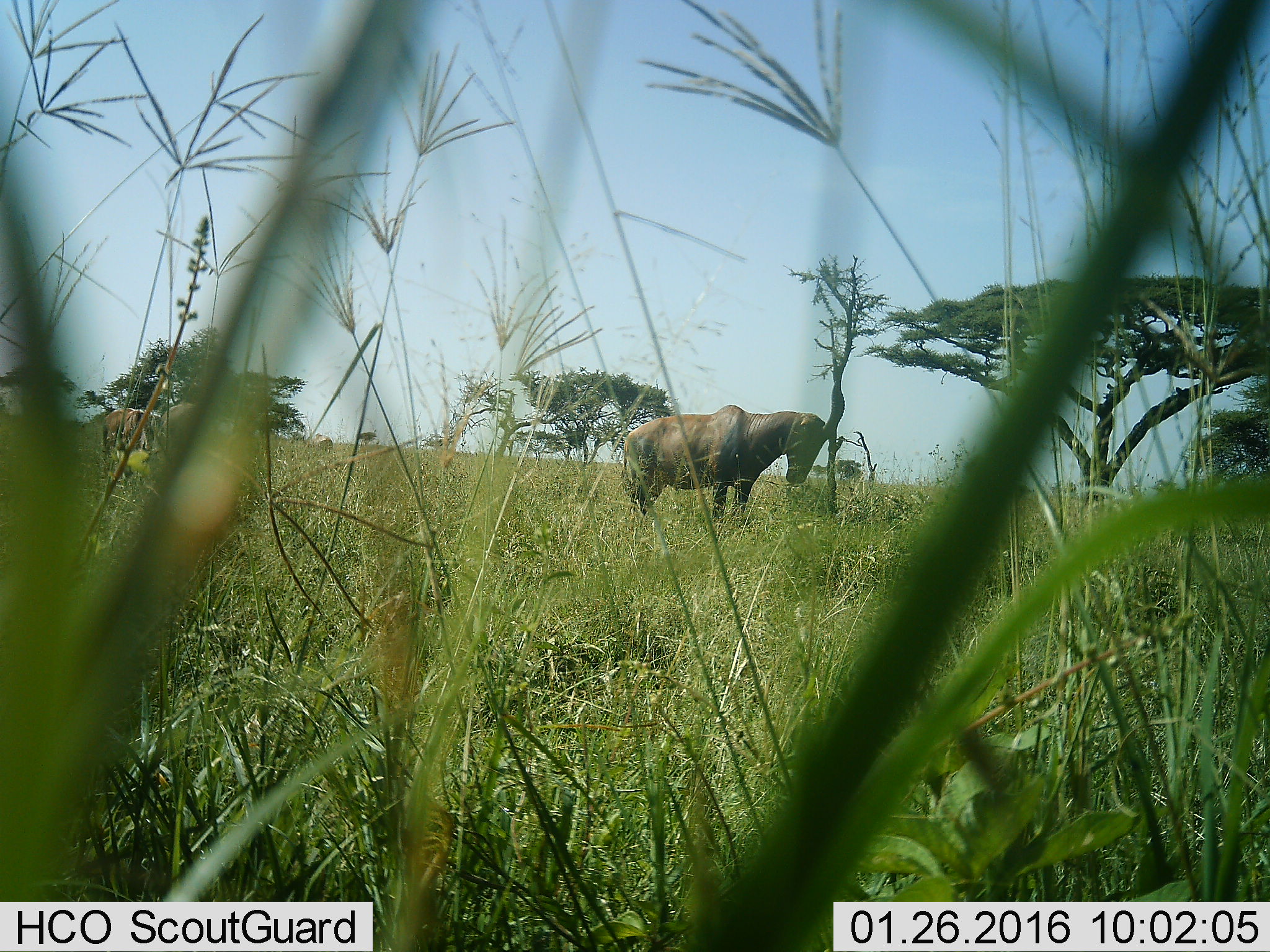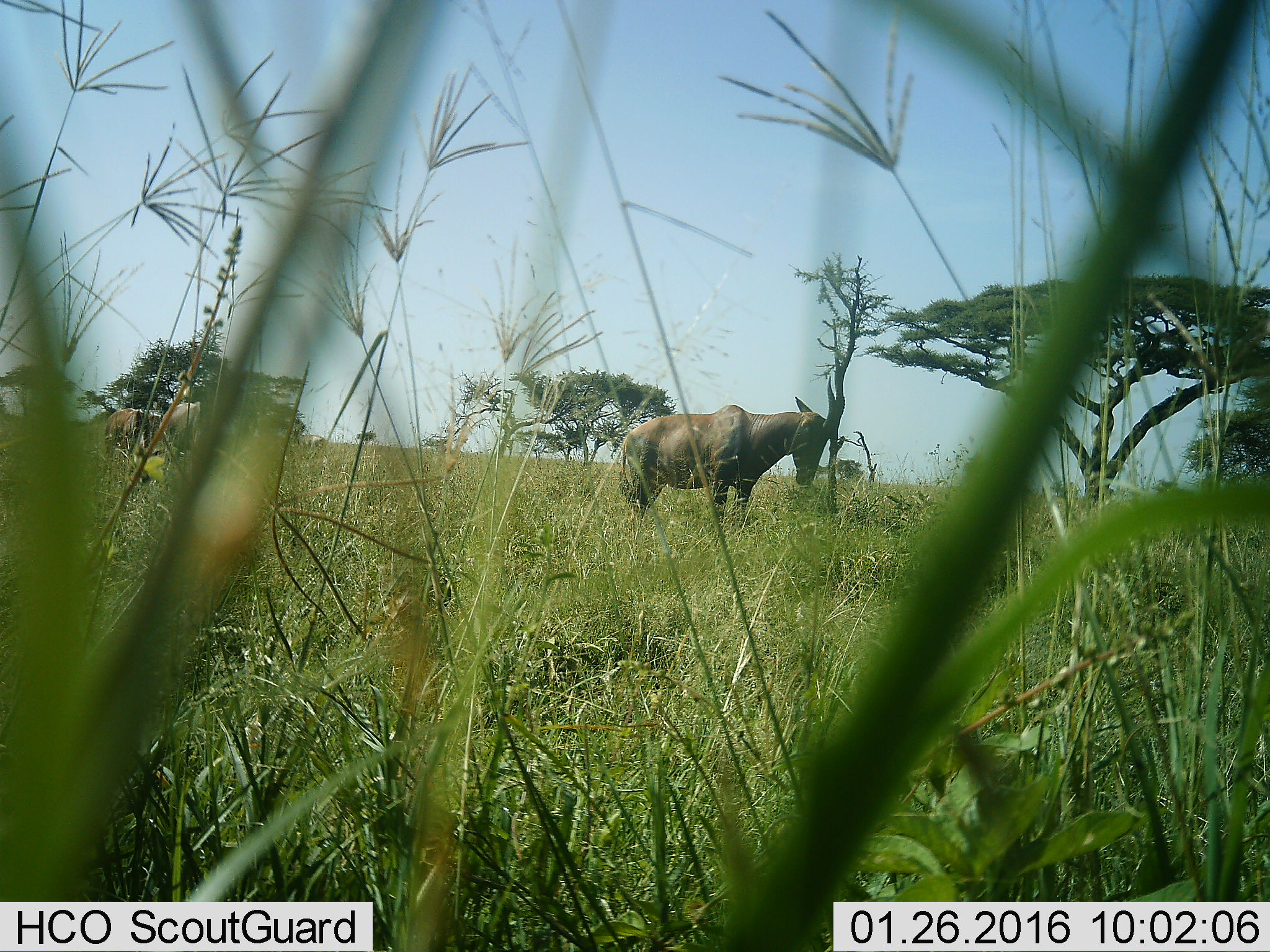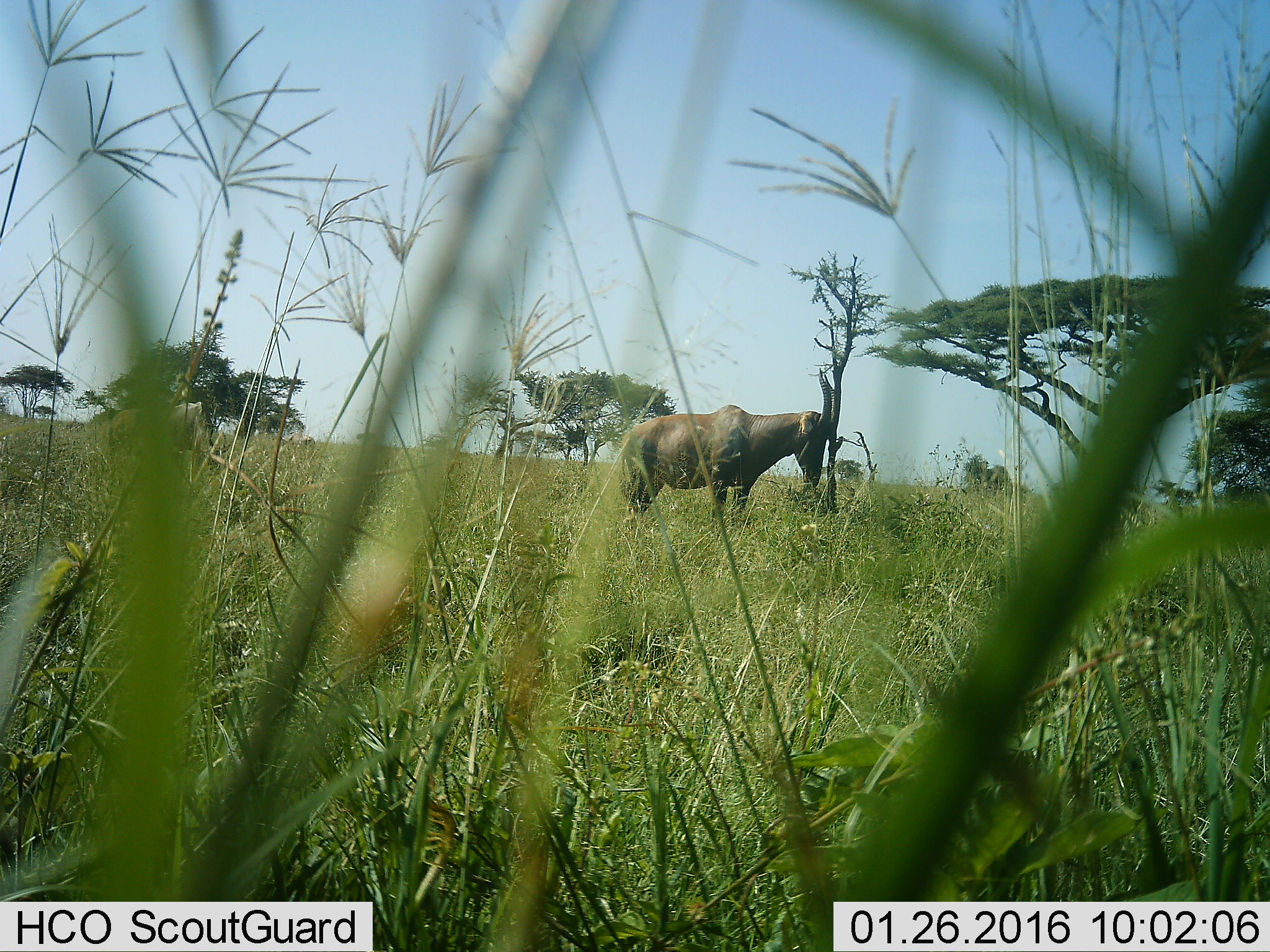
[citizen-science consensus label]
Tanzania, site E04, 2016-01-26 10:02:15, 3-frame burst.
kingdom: Animalia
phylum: Chordata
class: Mammalia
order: Artiodactyla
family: Bovidae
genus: Damaliscus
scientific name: Damaliscus lunatus jimela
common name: topi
Topi (Damaliscus lunatus jimela), count 3. Behavior (volunteer vote fractions): standing 70%, resting 0%, moving 20%, interacting 20%. Young present (vote fraction): 0%. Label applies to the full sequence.